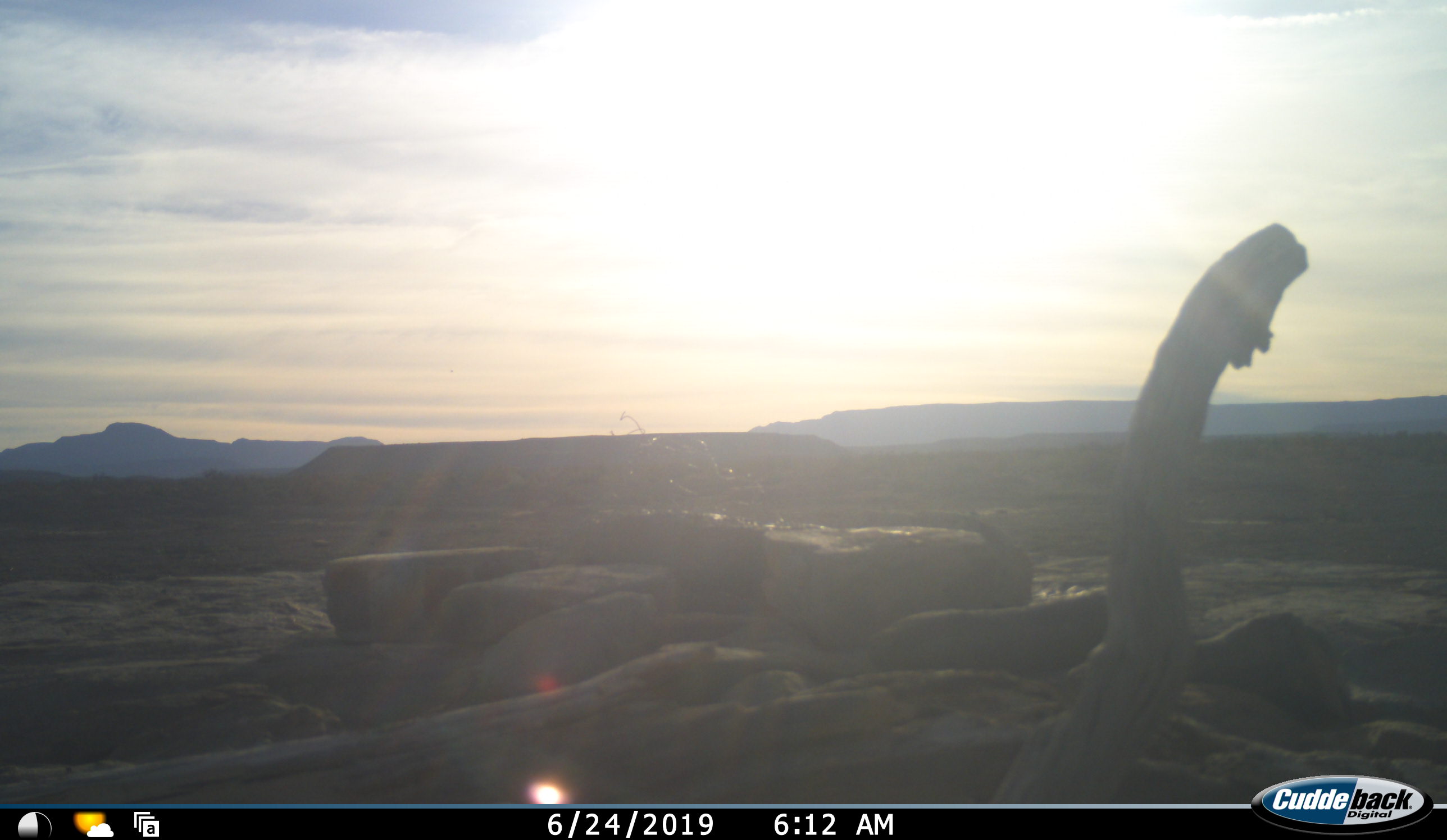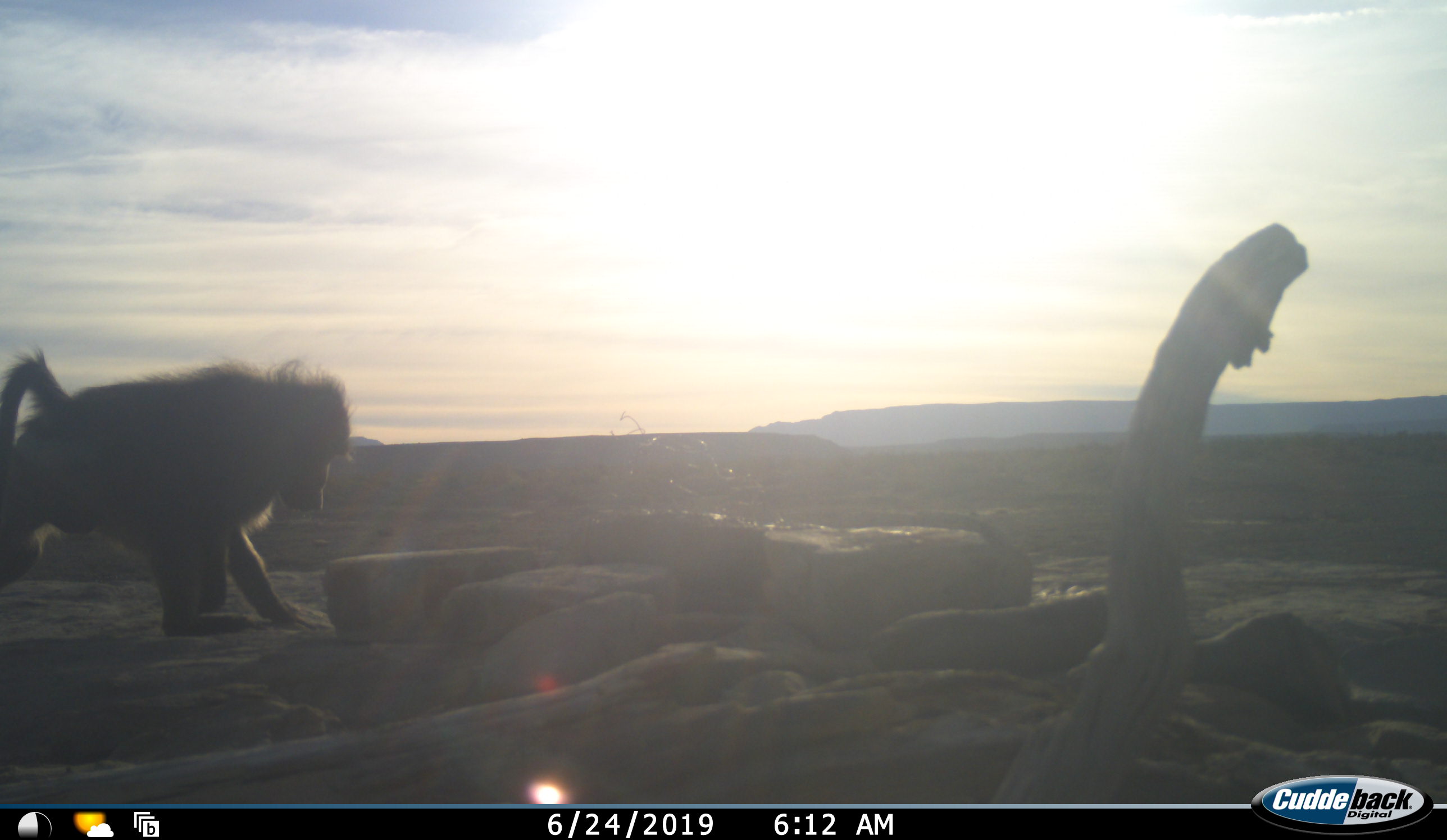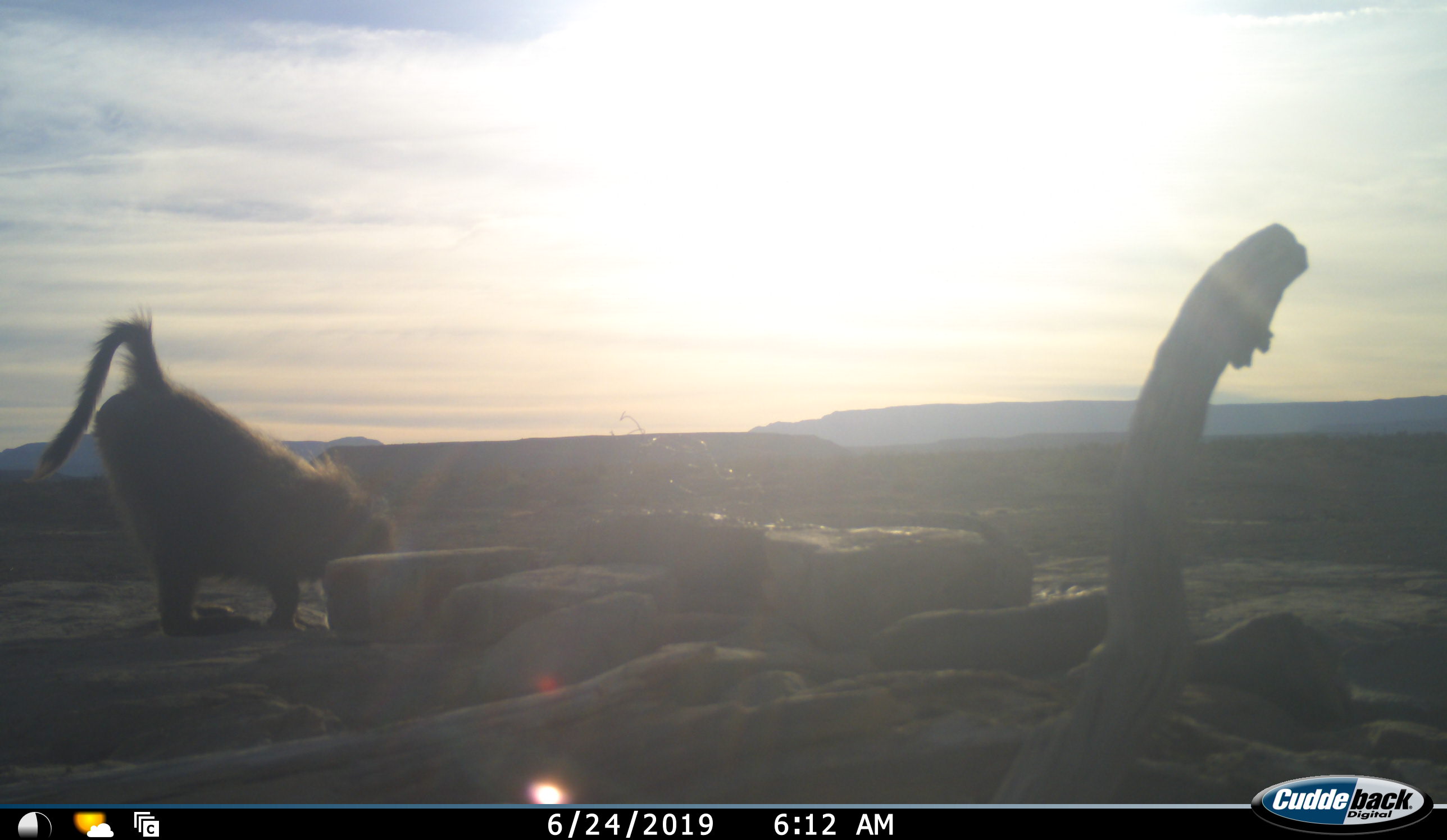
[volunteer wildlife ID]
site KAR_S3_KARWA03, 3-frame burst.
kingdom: Animalia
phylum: Chordata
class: Mammalia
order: Primates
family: Cercopithecidae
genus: Papio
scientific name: Papio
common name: baboon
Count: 1.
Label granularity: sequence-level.